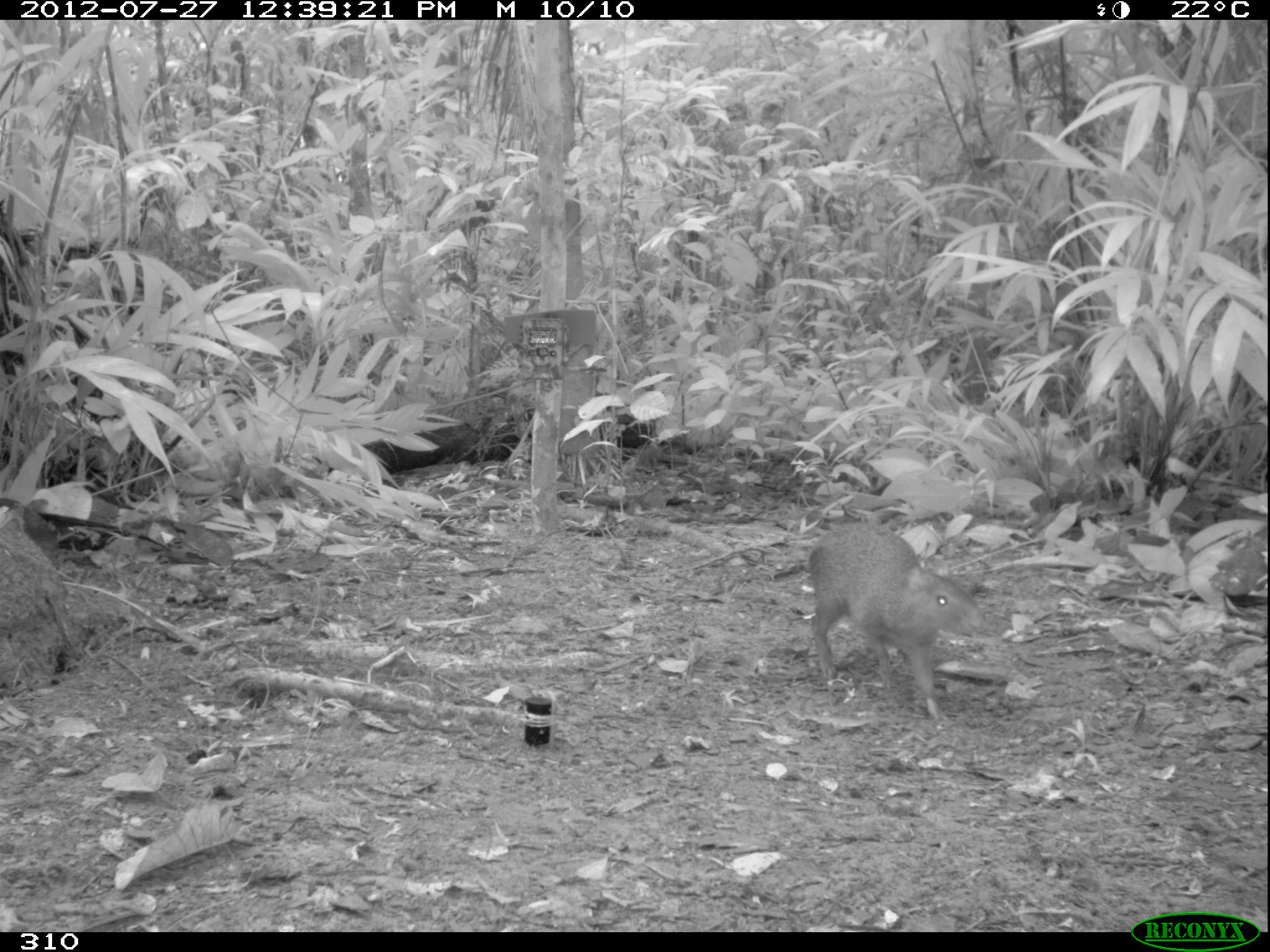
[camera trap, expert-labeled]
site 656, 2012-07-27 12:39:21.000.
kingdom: Animalia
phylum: Chordata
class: Mammalia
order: Rodentia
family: Dasyproctidae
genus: Dasyprocta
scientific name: Dasyprocta punctata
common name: central american agouti